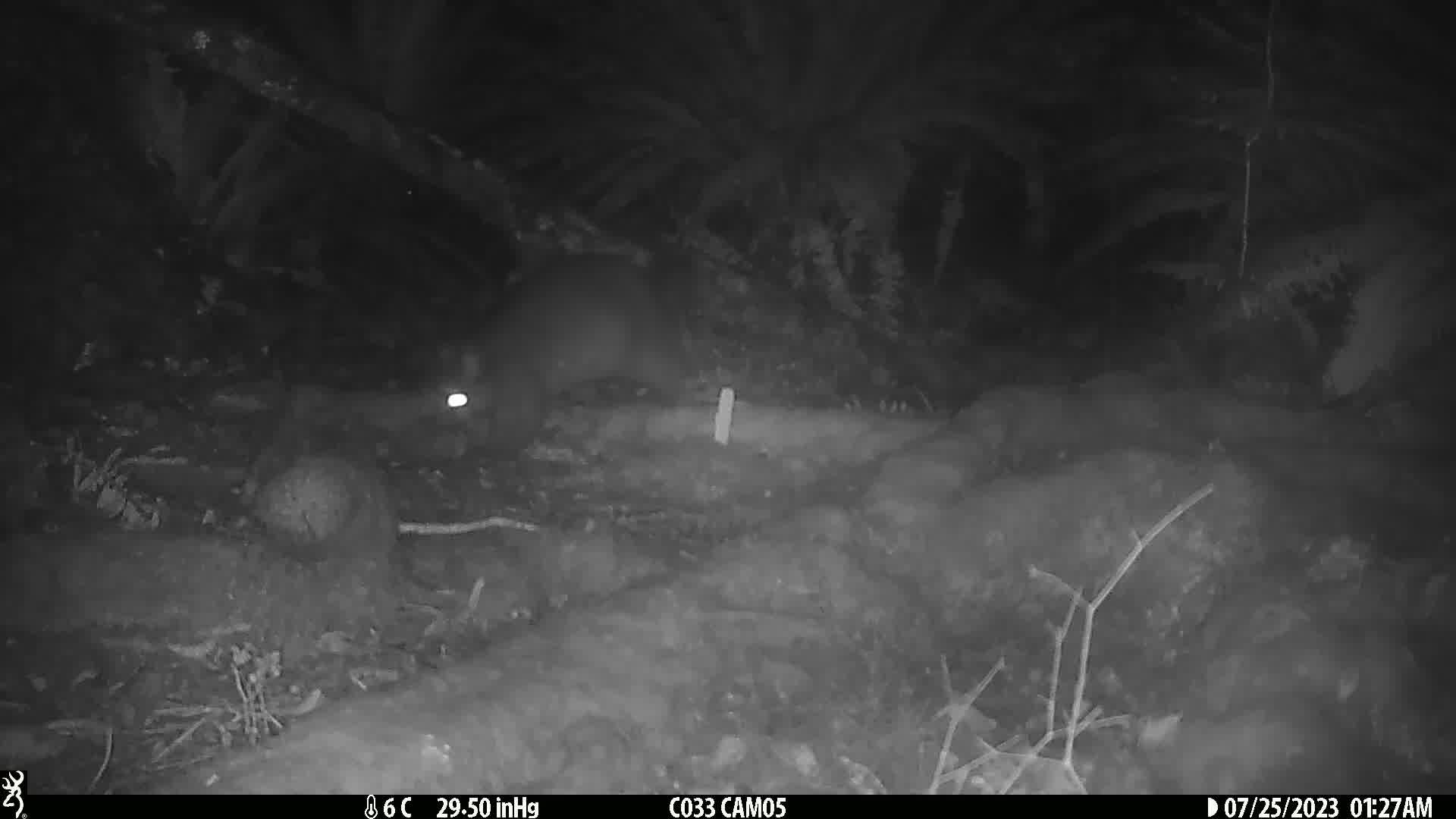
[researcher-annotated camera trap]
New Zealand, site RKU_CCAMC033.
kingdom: Animalia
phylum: Chordata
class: Mammalia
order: Diprotodontia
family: Phalangeridae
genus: Trichosurus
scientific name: Trichosurus vulpecula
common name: common brushtail possum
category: possum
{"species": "possum (common brushtail possum) (Trichosurus vulpecula)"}